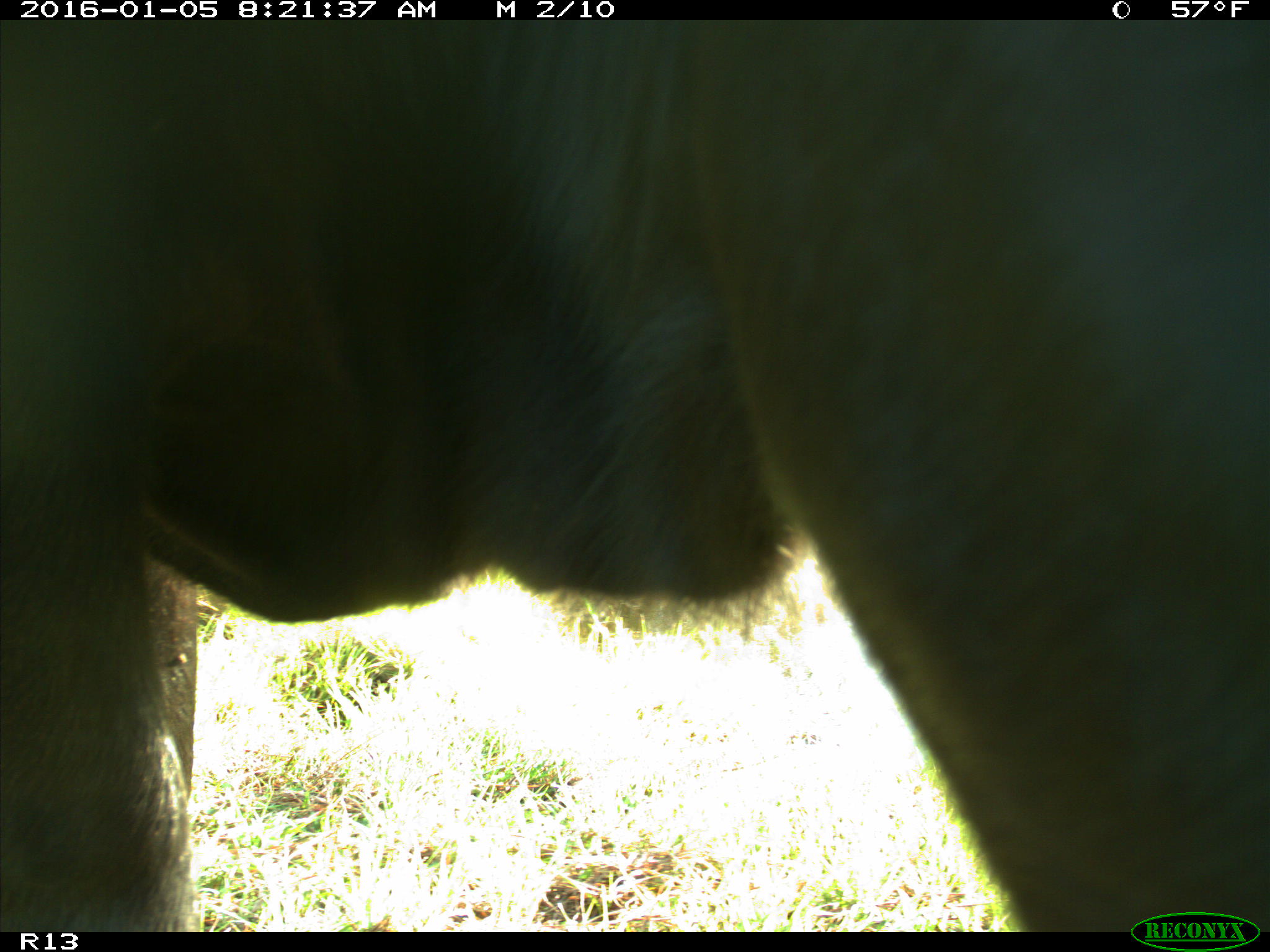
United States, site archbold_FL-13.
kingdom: Animalia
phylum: Chordata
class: Mammalia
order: Artiodactyla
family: Bovidae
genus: Bos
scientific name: Bos taurus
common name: domestic cow